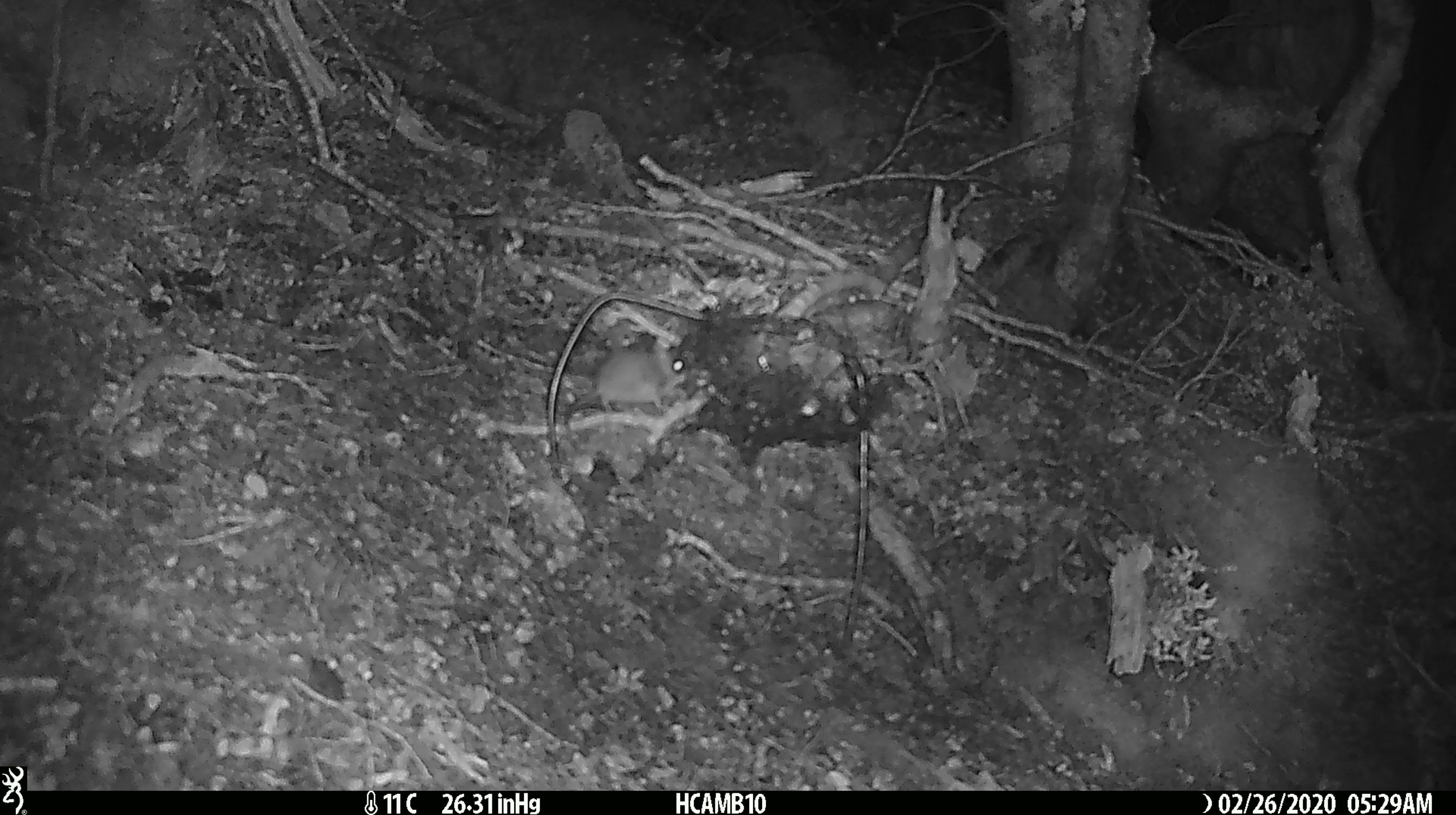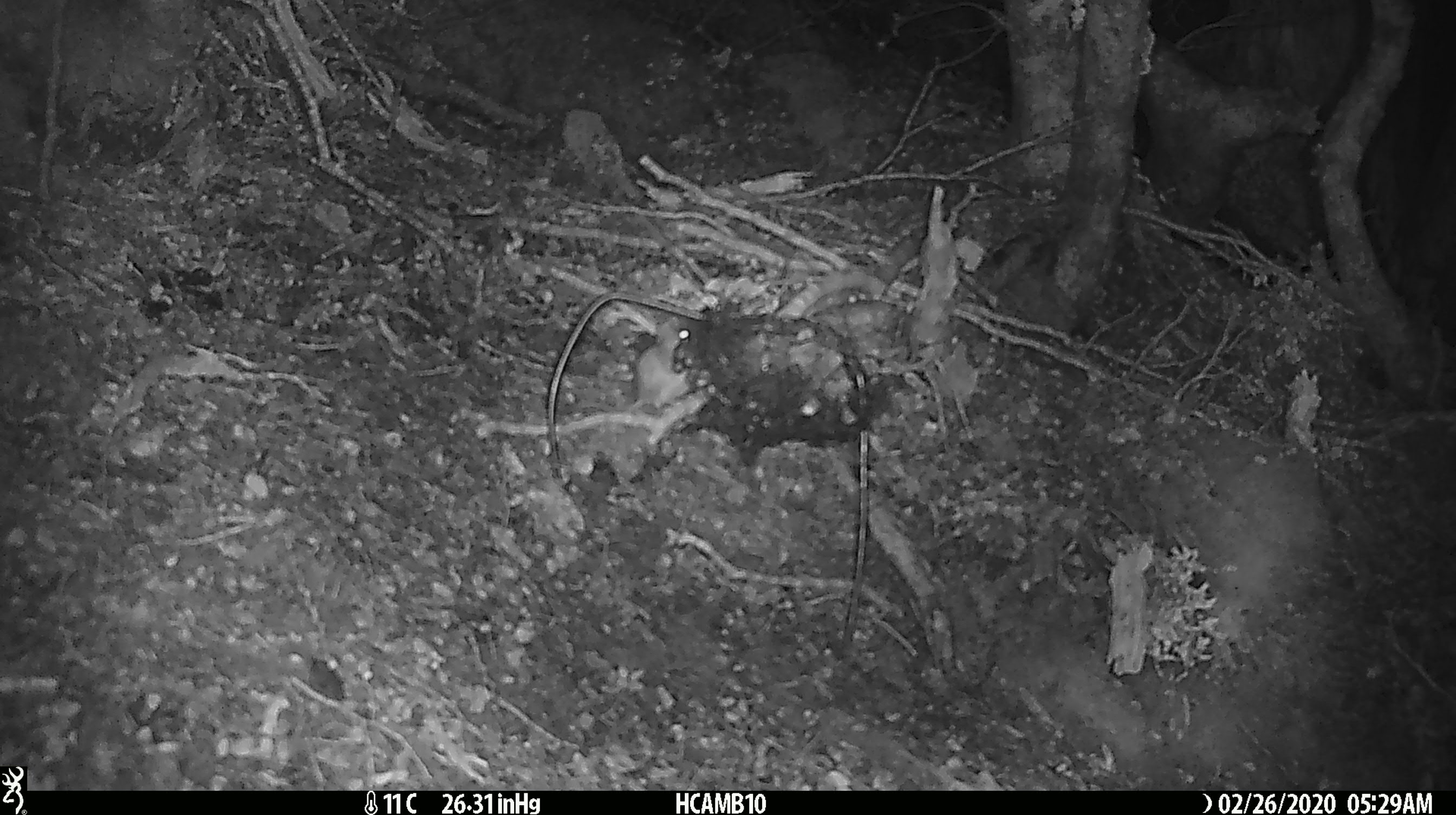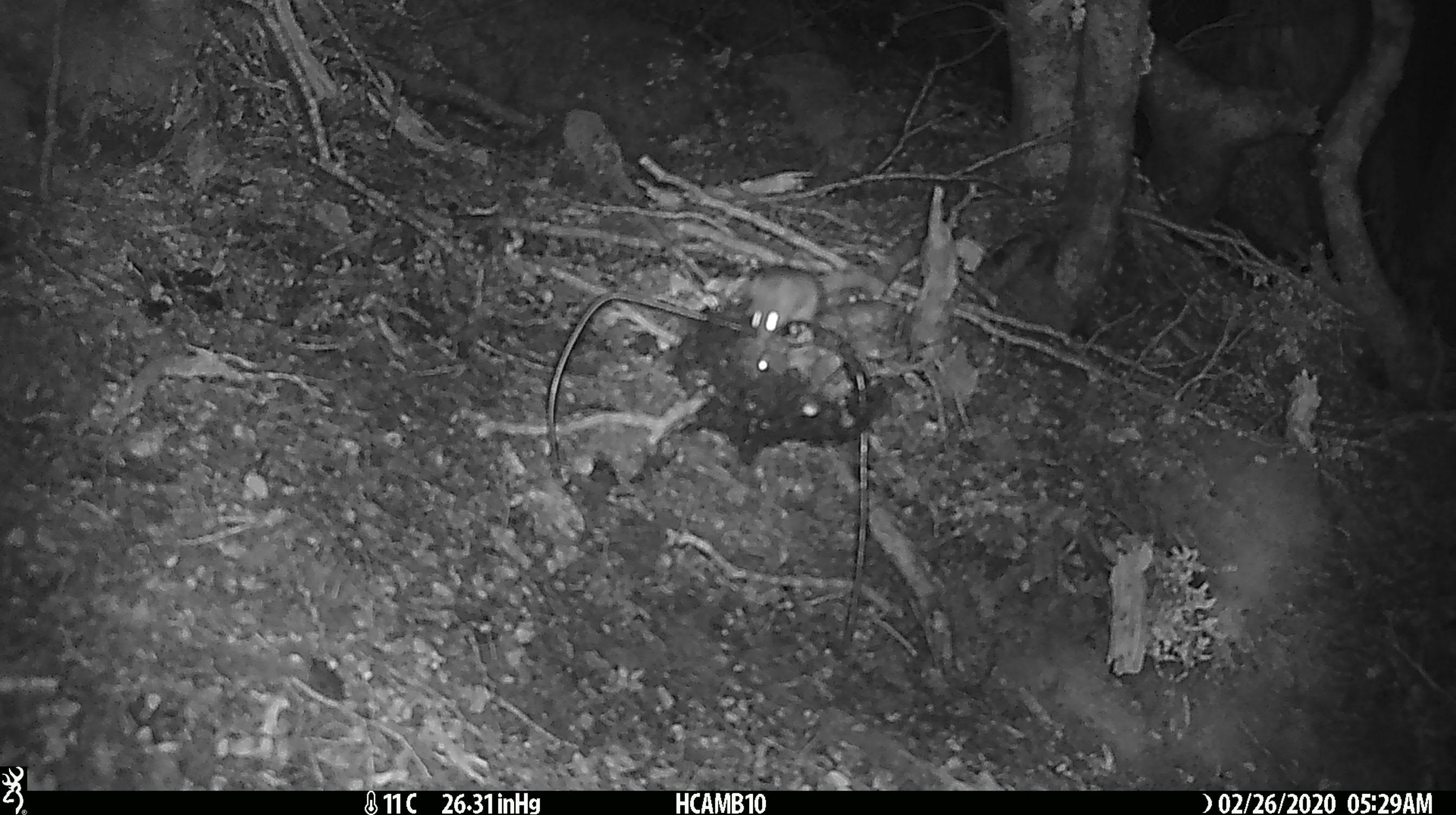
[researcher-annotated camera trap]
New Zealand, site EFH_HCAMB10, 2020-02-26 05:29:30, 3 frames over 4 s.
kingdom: Animalia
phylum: Chordata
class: Mammalia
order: Rodentia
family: Muridae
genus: Mus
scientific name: Mus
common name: mouse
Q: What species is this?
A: Mouse (Mus).